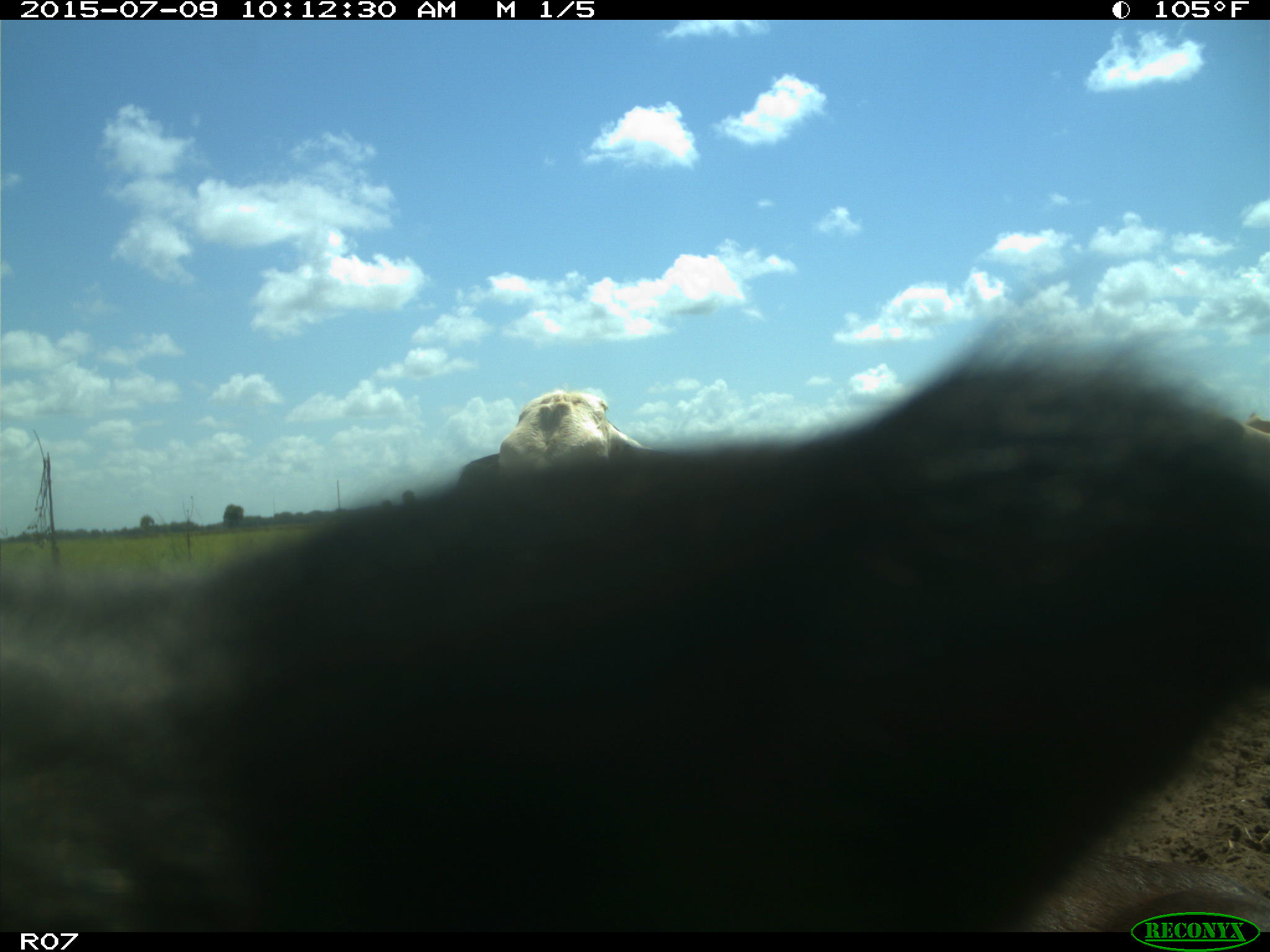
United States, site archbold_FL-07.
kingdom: Animalia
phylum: Chordata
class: Mammalia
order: Artiodactyla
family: Bovidae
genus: Bos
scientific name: Bos taurus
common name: domestic cow